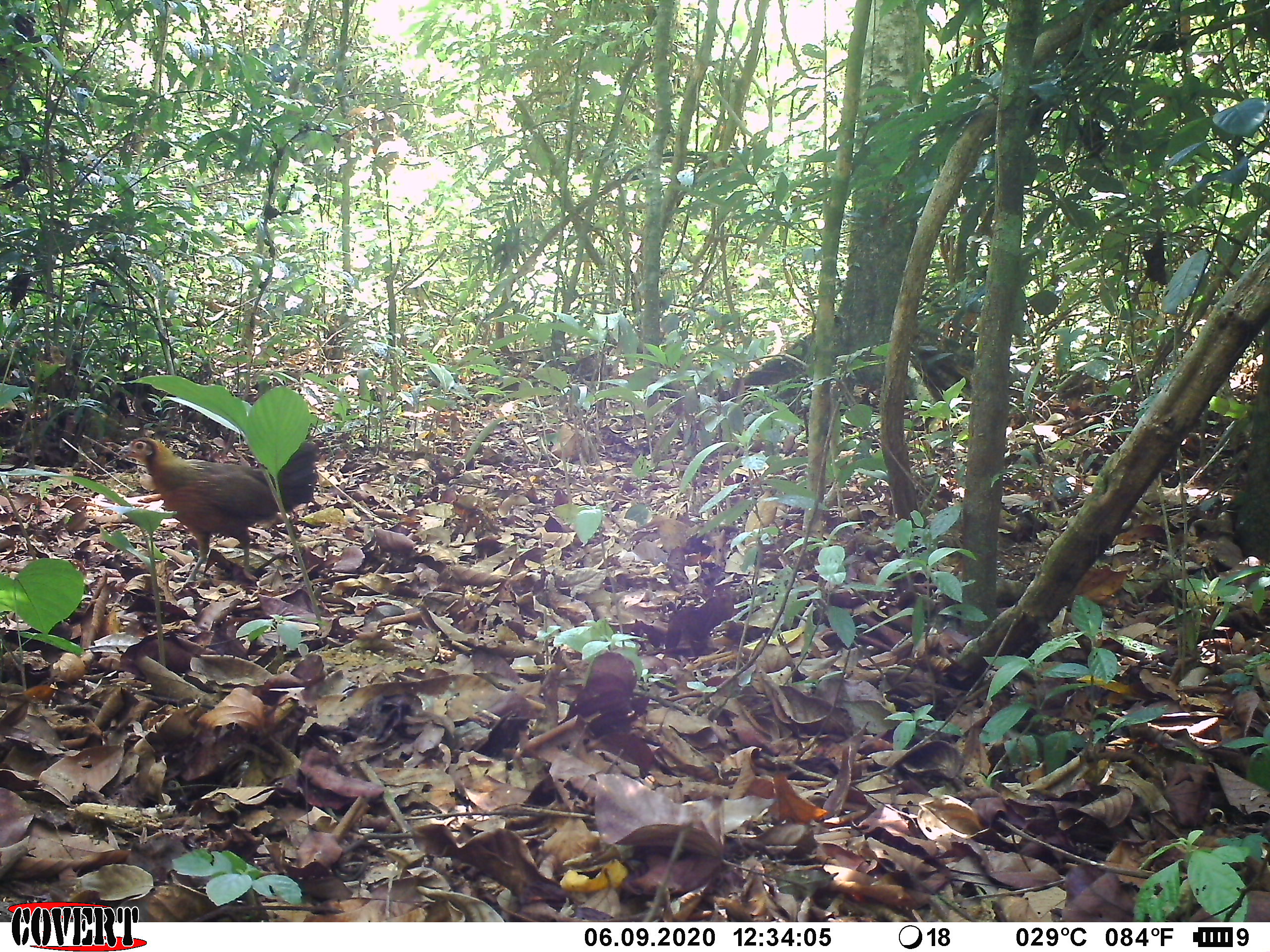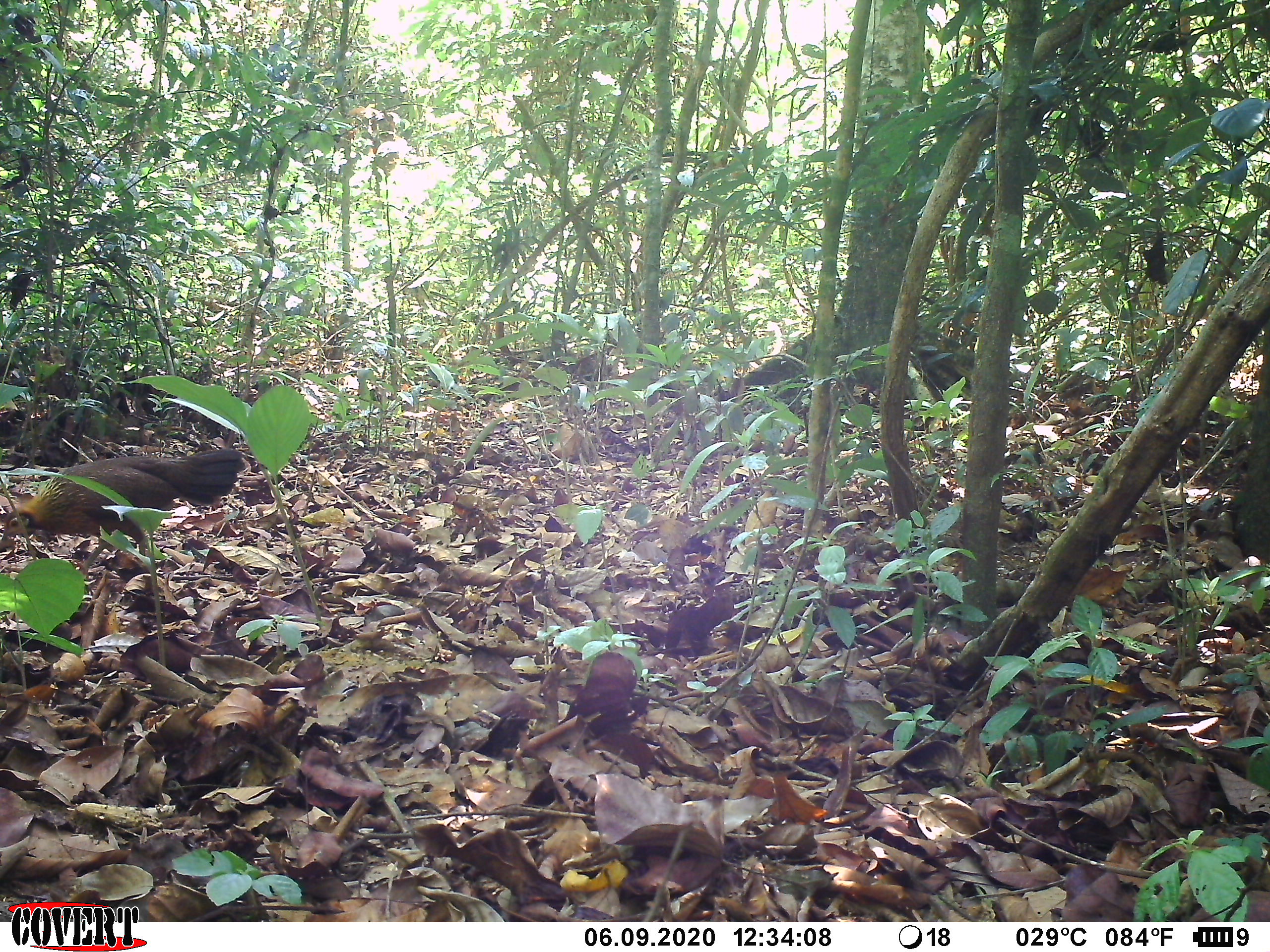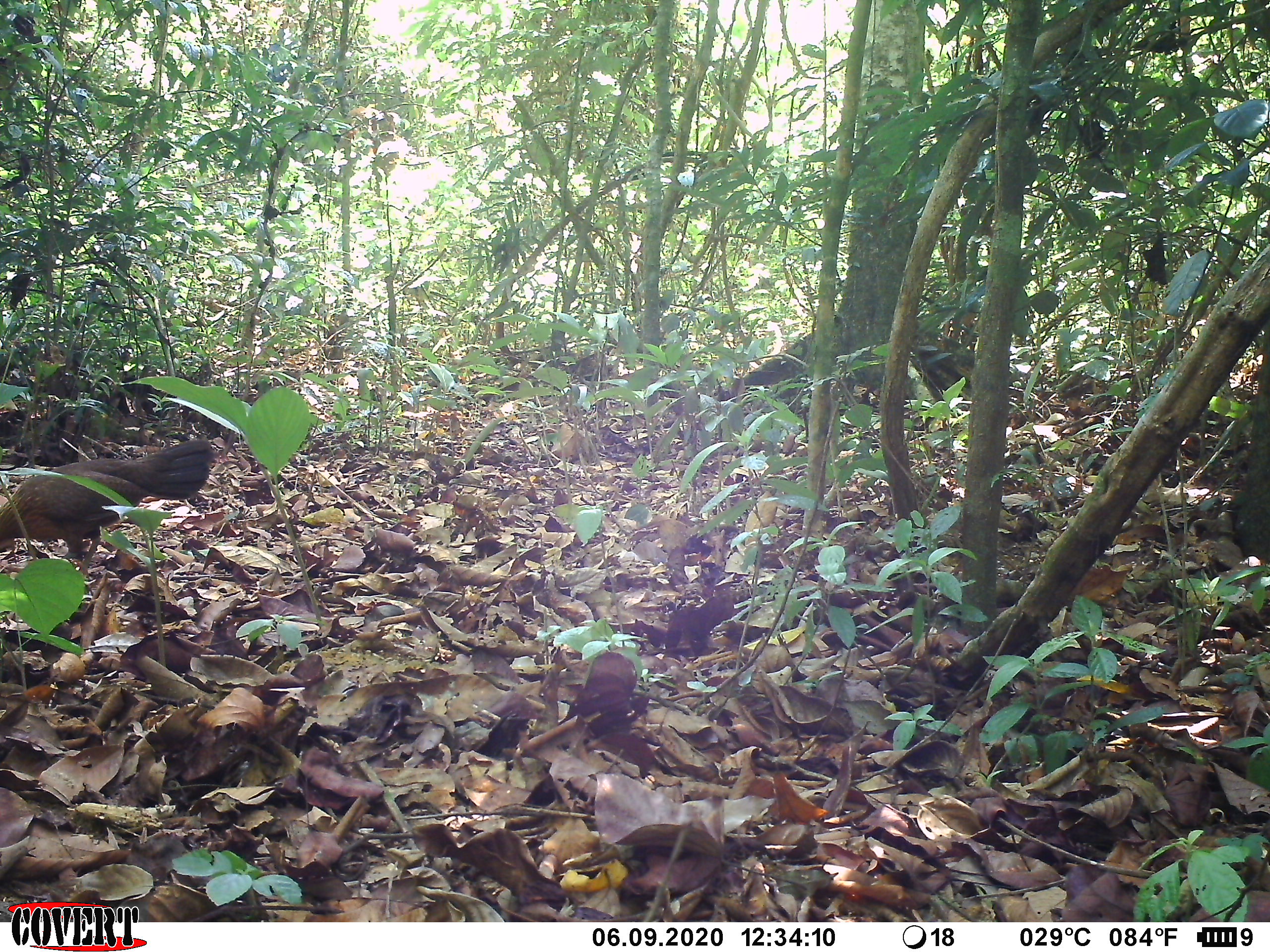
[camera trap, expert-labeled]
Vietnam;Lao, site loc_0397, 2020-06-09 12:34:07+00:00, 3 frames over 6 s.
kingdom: Animalia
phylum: Chordata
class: Aves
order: Galliformes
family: Phasianidae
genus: Gallus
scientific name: Gallus gallus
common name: red junglefowl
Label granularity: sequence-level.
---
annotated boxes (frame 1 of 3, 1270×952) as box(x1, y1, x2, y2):
red junglefowl: box(115, 433, 321, 588)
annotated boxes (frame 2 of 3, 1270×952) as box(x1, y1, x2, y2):
red junglefowl: box(0, 441, 245, 579)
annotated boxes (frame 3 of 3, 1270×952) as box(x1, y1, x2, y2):
red junglefowl: box(0, 430, 216, 585)